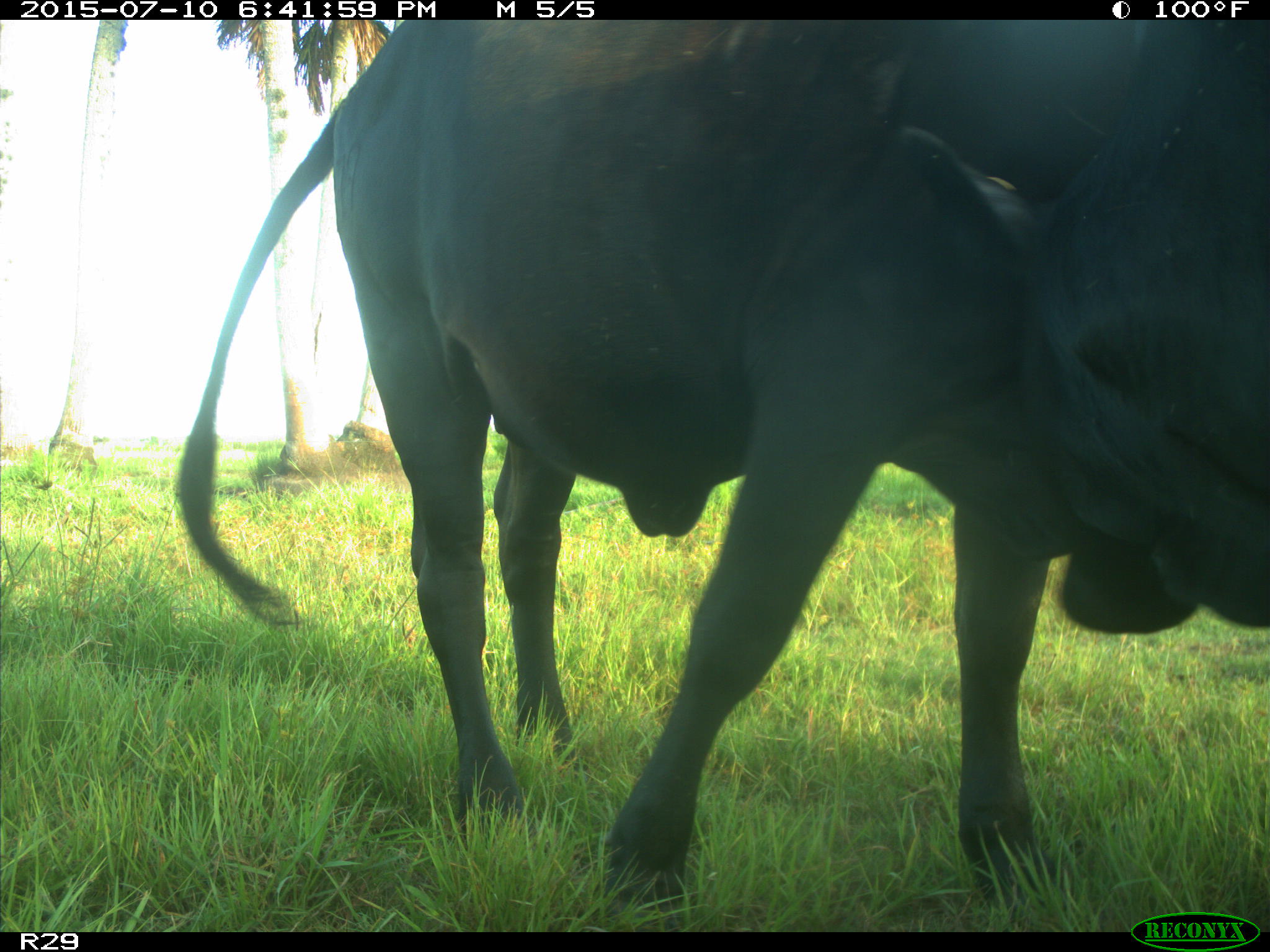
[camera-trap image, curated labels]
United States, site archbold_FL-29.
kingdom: Animalia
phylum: Chordata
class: Mammalia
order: Artiodactyla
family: Bovidae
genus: Bos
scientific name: Bos taurus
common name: domestic cow